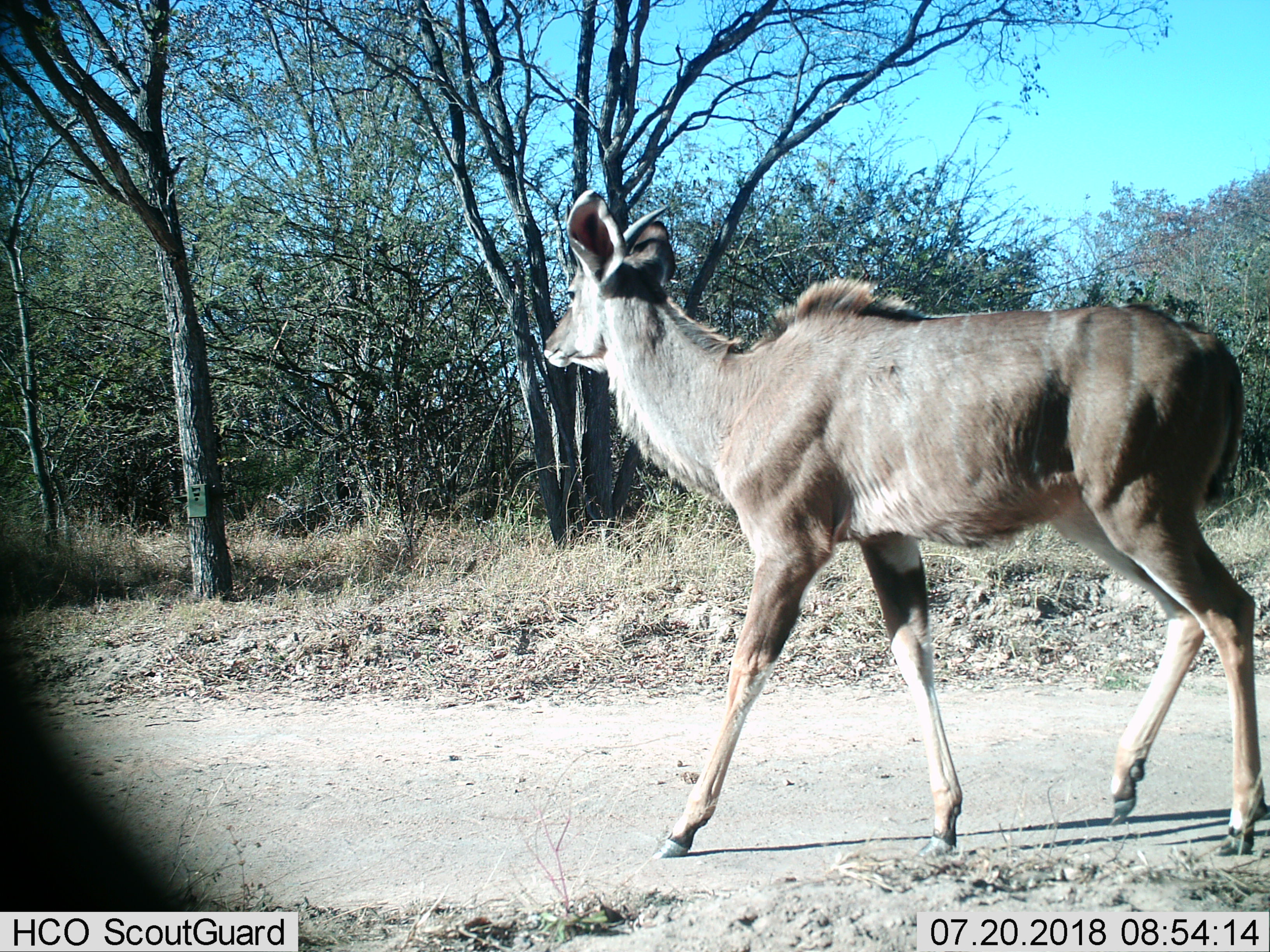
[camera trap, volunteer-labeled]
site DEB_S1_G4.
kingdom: Animalia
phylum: Chordata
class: Mammalia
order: Artiodactyla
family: Bovidae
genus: Tragelaphus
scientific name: Tragelaphus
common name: kudu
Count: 1.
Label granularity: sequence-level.